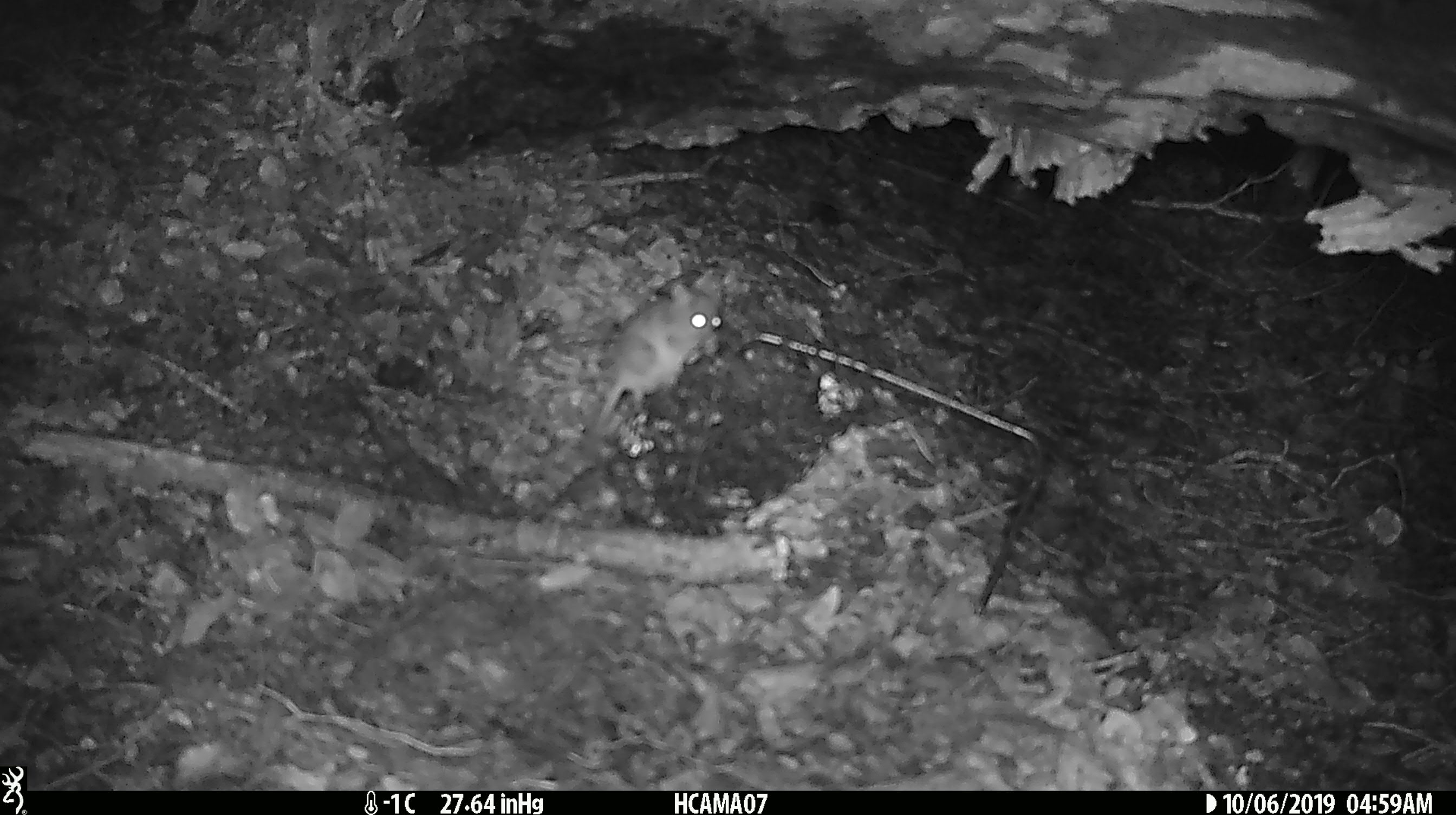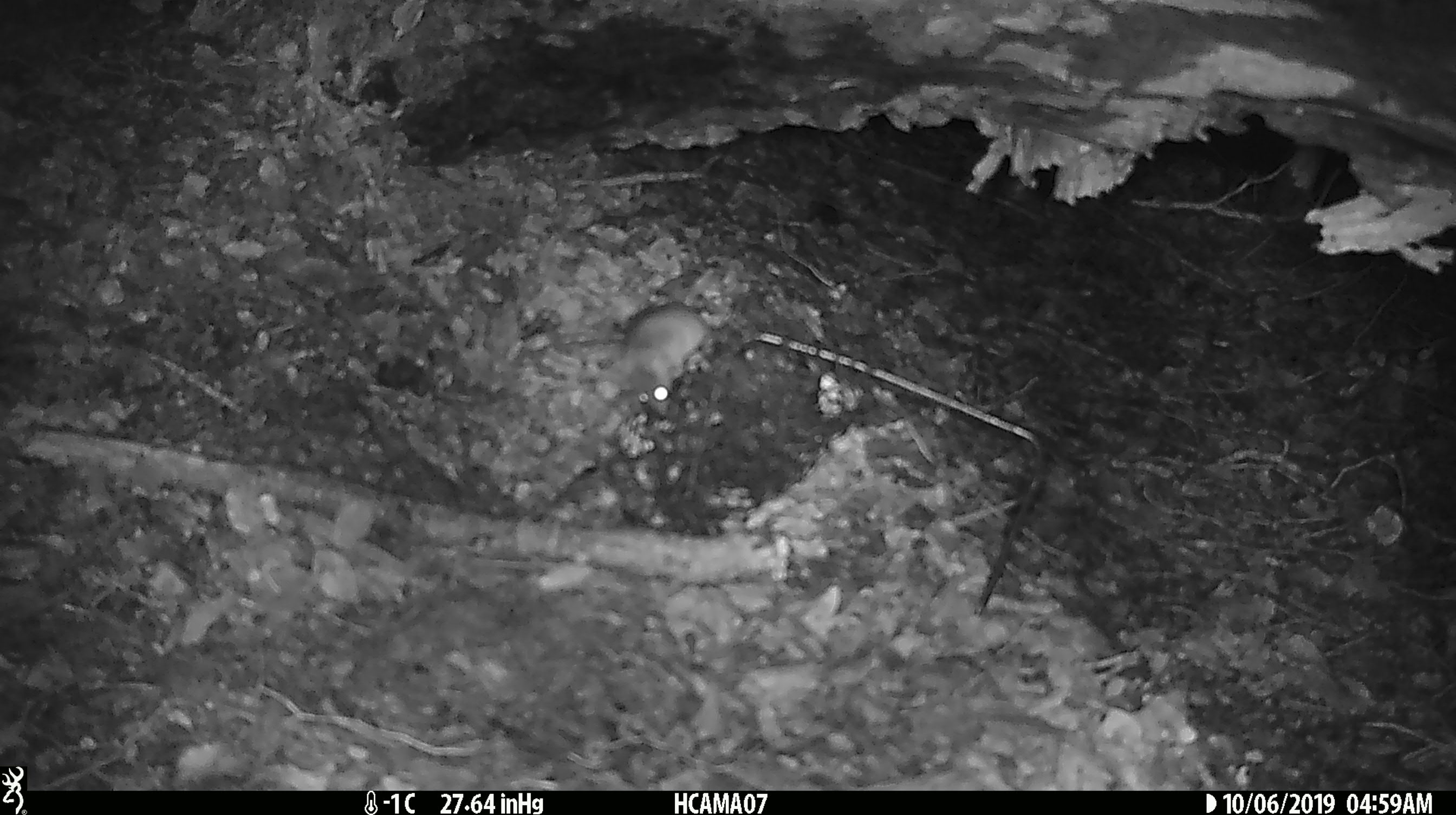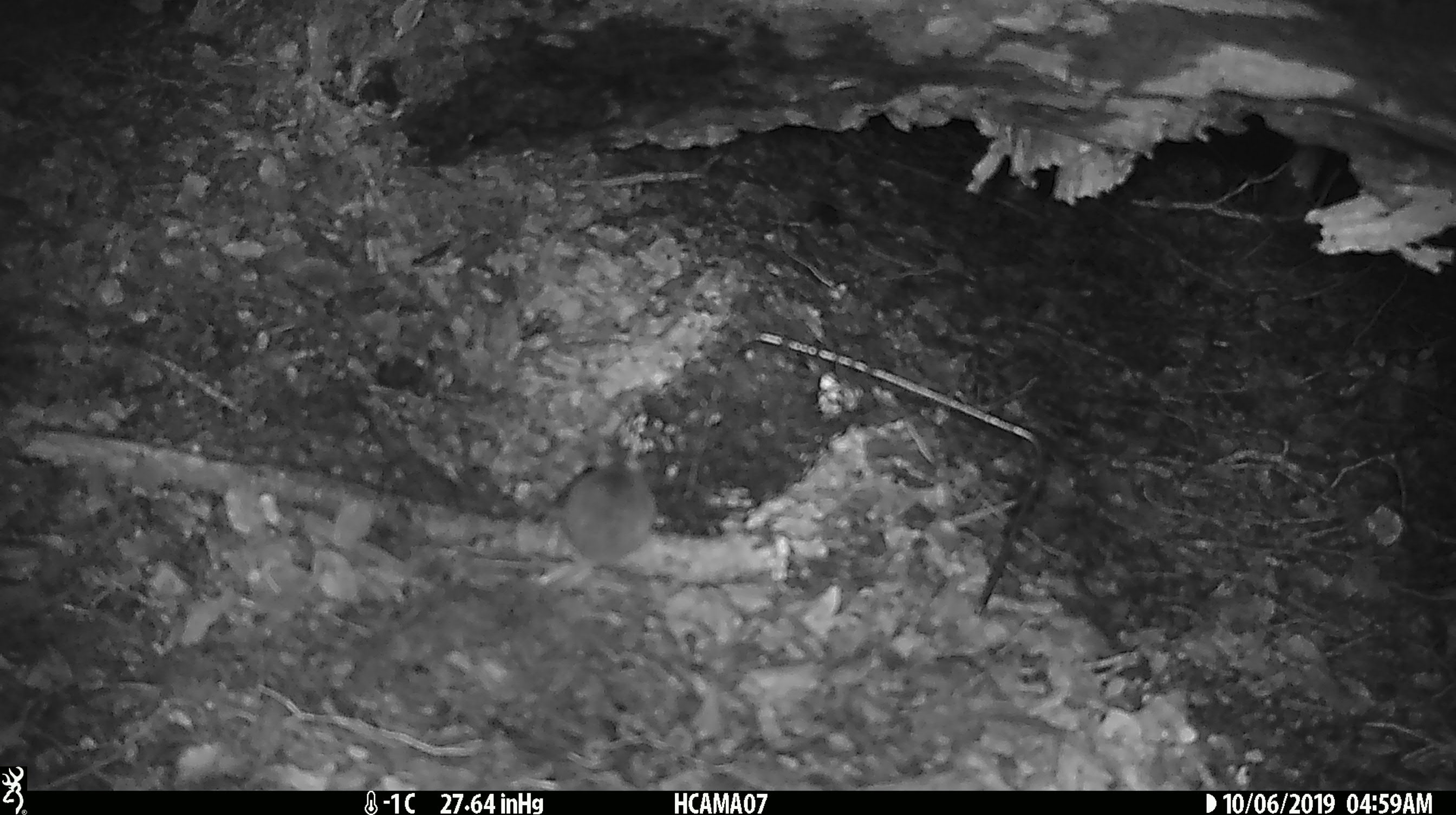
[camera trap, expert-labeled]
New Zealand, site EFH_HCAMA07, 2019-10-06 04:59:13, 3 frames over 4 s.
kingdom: Animalia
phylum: Chordata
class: Mammalia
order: Rodentia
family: Muridae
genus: Mus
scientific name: Mus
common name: mouse